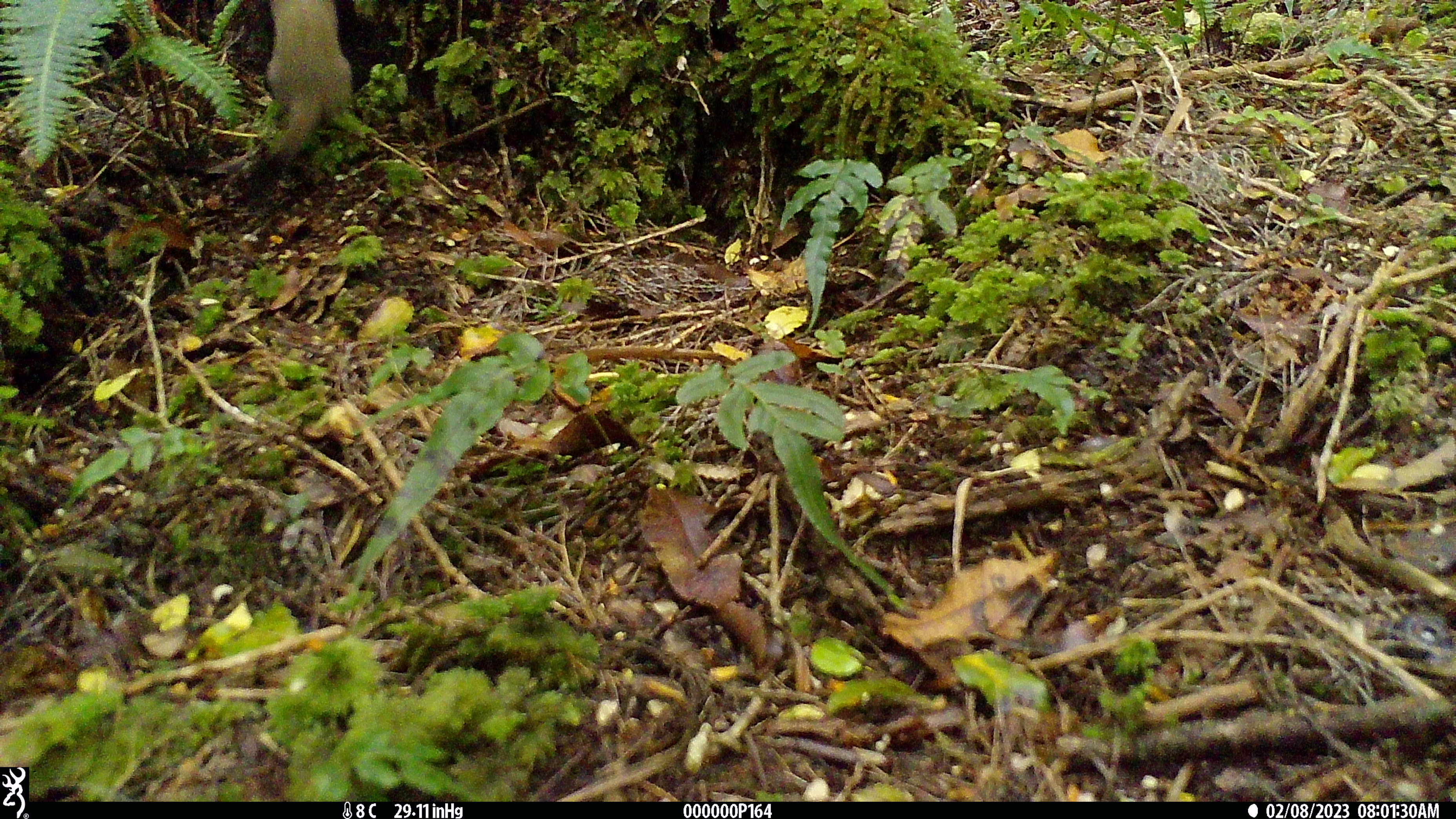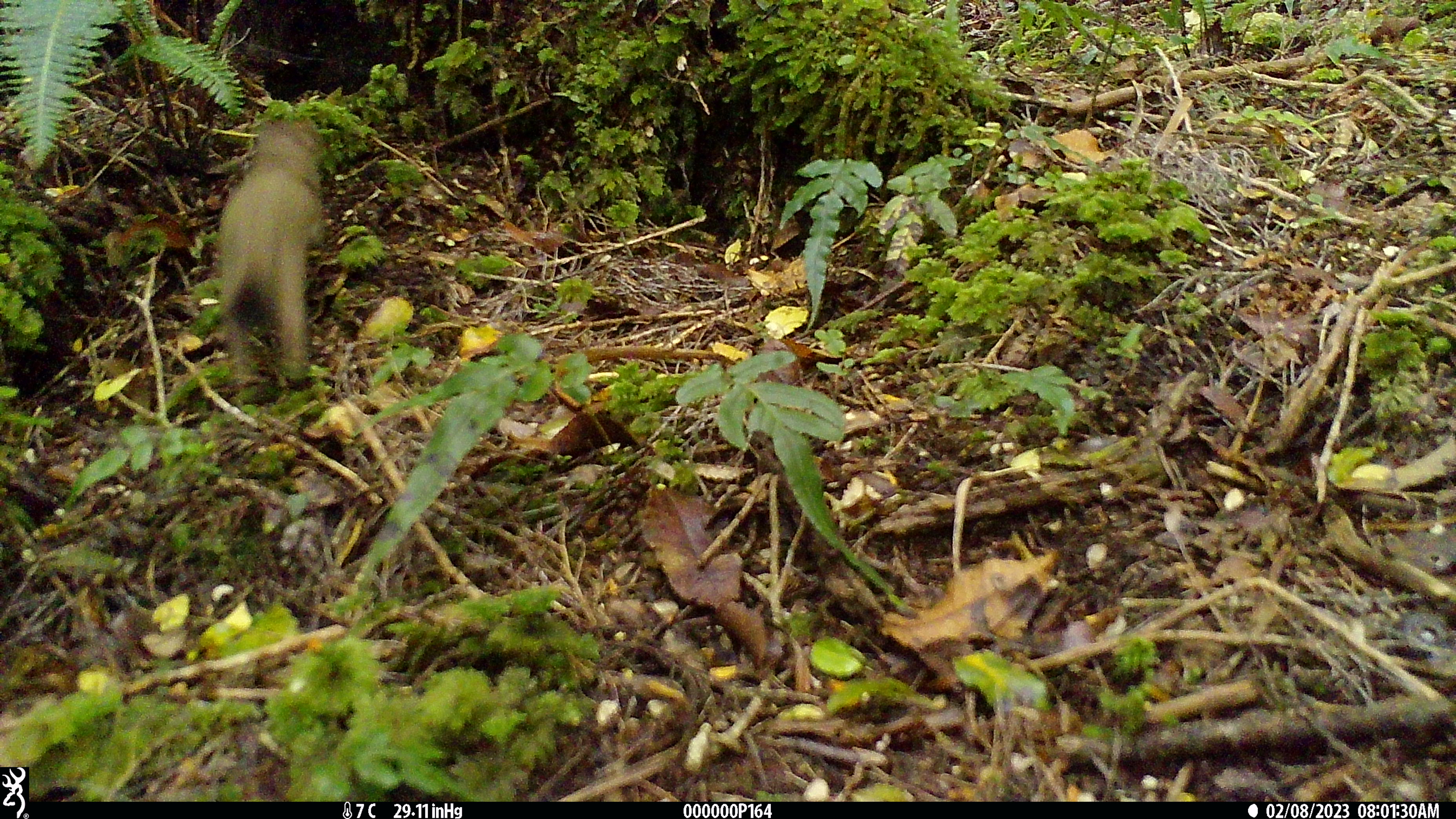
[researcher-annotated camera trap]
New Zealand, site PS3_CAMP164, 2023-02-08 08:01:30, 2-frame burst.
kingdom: Animalia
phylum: Chordata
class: Mammalia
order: Carnivora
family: Mustelidae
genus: Mustela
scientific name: Mustela erminea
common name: stoat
Stoat (Mustela erminea).